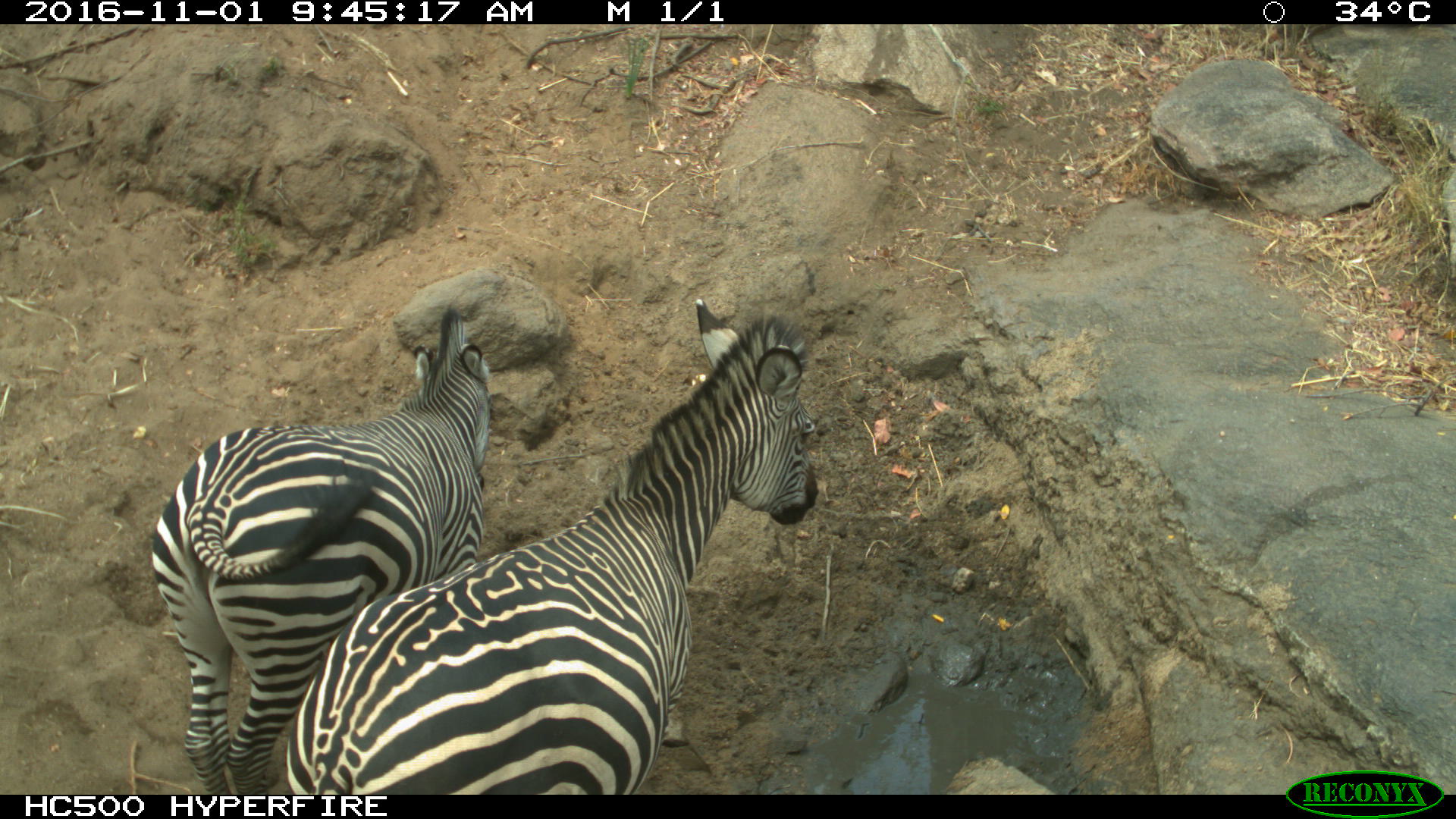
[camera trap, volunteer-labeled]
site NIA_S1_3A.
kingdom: Animalia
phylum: Chordata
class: Mammalia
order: Perissodactyla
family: Equidae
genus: Equus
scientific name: Equus quagga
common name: plains zebra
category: zebraplains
Zebraplains (plains zebra) (Equus quagga), count 2. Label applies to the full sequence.